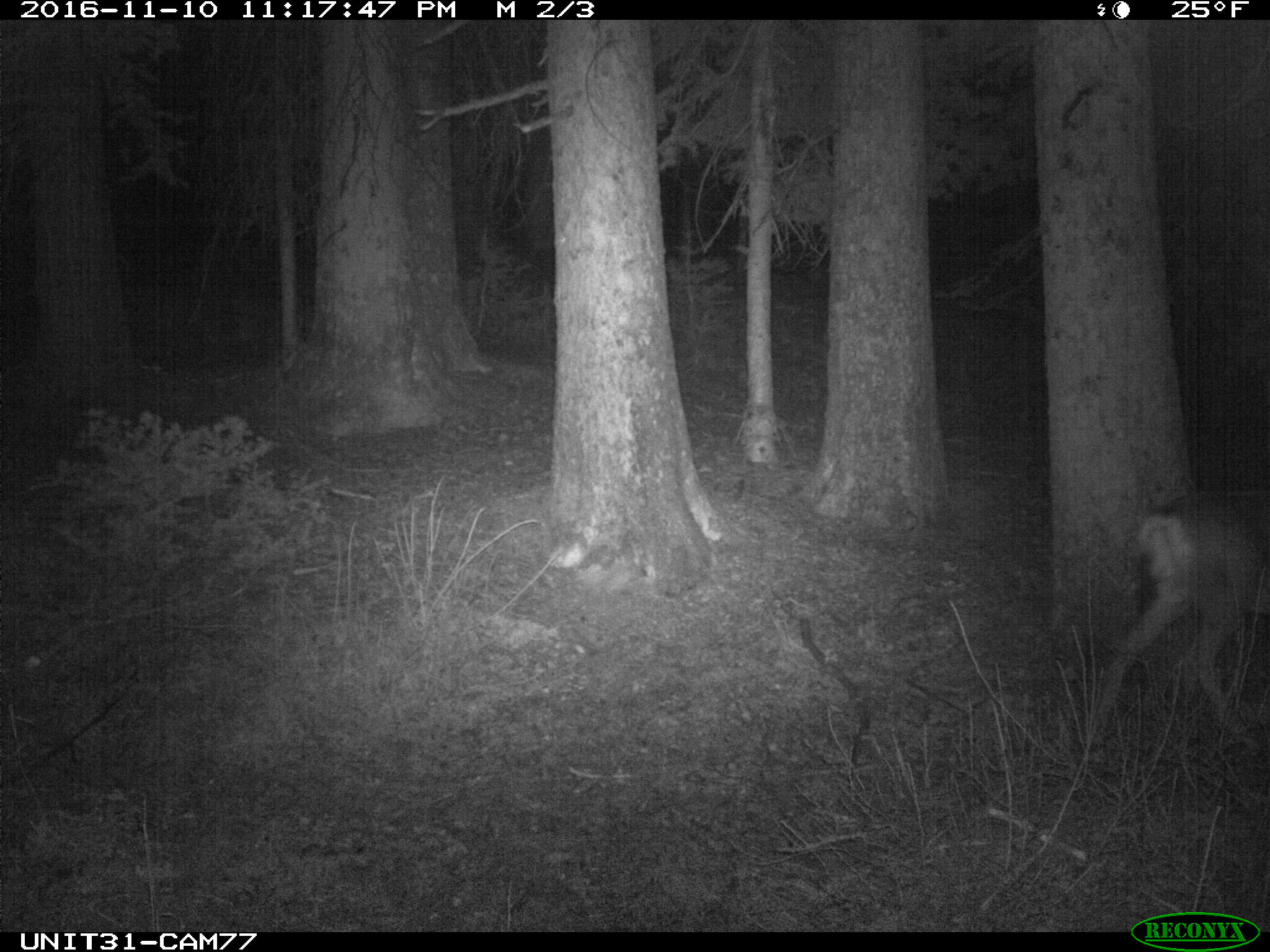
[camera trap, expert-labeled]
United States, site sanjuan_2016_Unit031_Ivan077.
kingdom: Animalia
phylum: Chordata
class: Mammalia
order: Artiodactyla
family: Cervidae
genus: Odocoileus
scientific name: Odocoileus hemionus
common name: mule deer